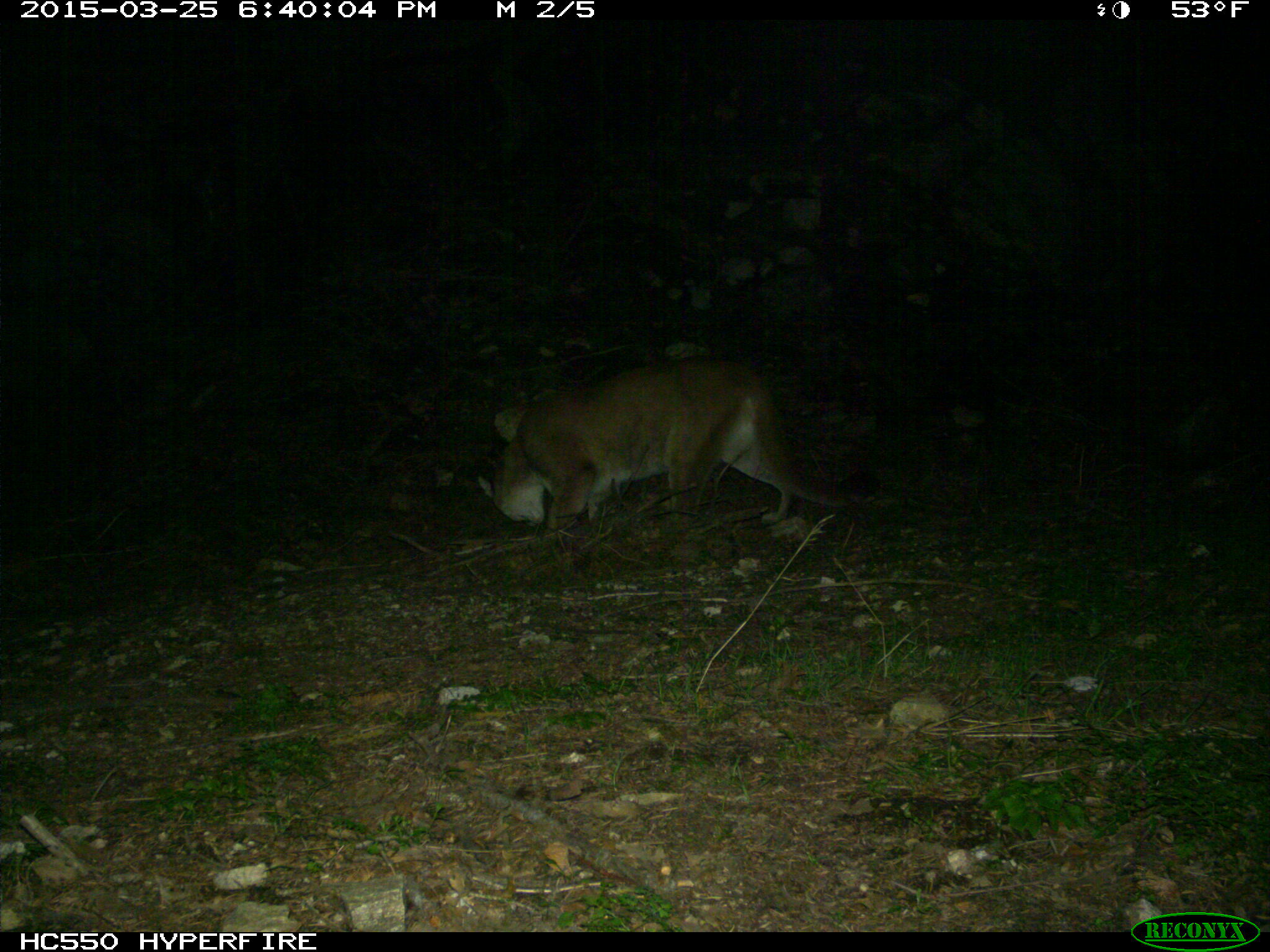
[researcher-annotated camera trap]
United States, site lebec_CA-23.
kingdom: Animalia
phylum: Chordata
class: Mammalia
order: Carnivora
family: Felidae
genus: Puma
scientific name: Puma concolor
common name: mountain lion